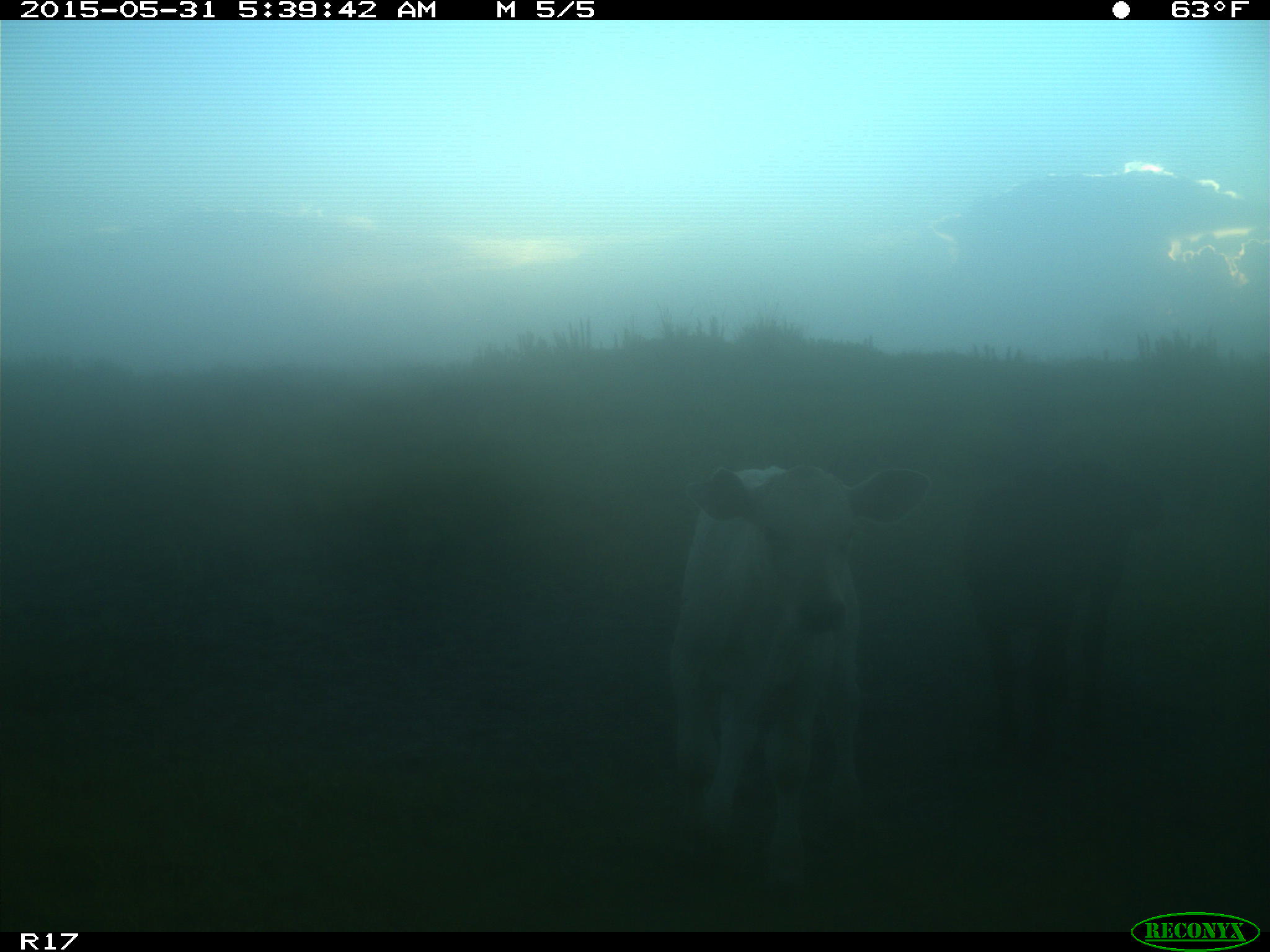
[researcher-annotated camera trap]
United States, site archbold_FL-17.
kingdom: Animalia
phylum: Chordata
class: Mammalia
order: Artiodactyla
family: Bovidae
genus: Bos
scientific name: Bos taurus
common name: domestic cow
Bos taurus (domestic cow).